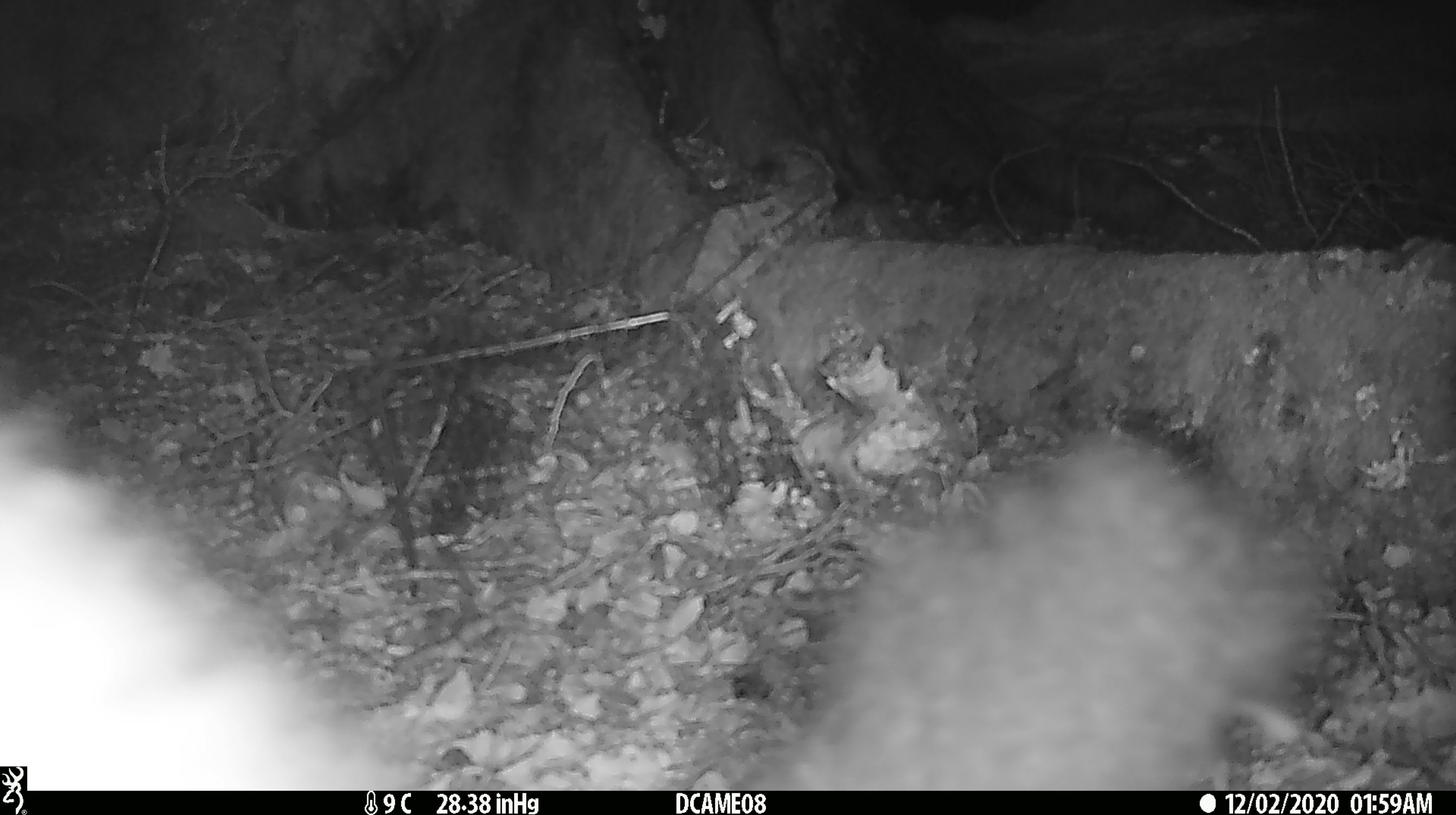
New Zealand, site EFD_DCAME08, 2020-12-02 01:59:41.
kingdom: Animalia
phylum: Chordata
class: Mammalia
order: Diprotodontia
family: Phalangeridae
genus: Trichosurus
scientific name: Trichosurus vulpecula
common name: common brushtail possum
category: possum